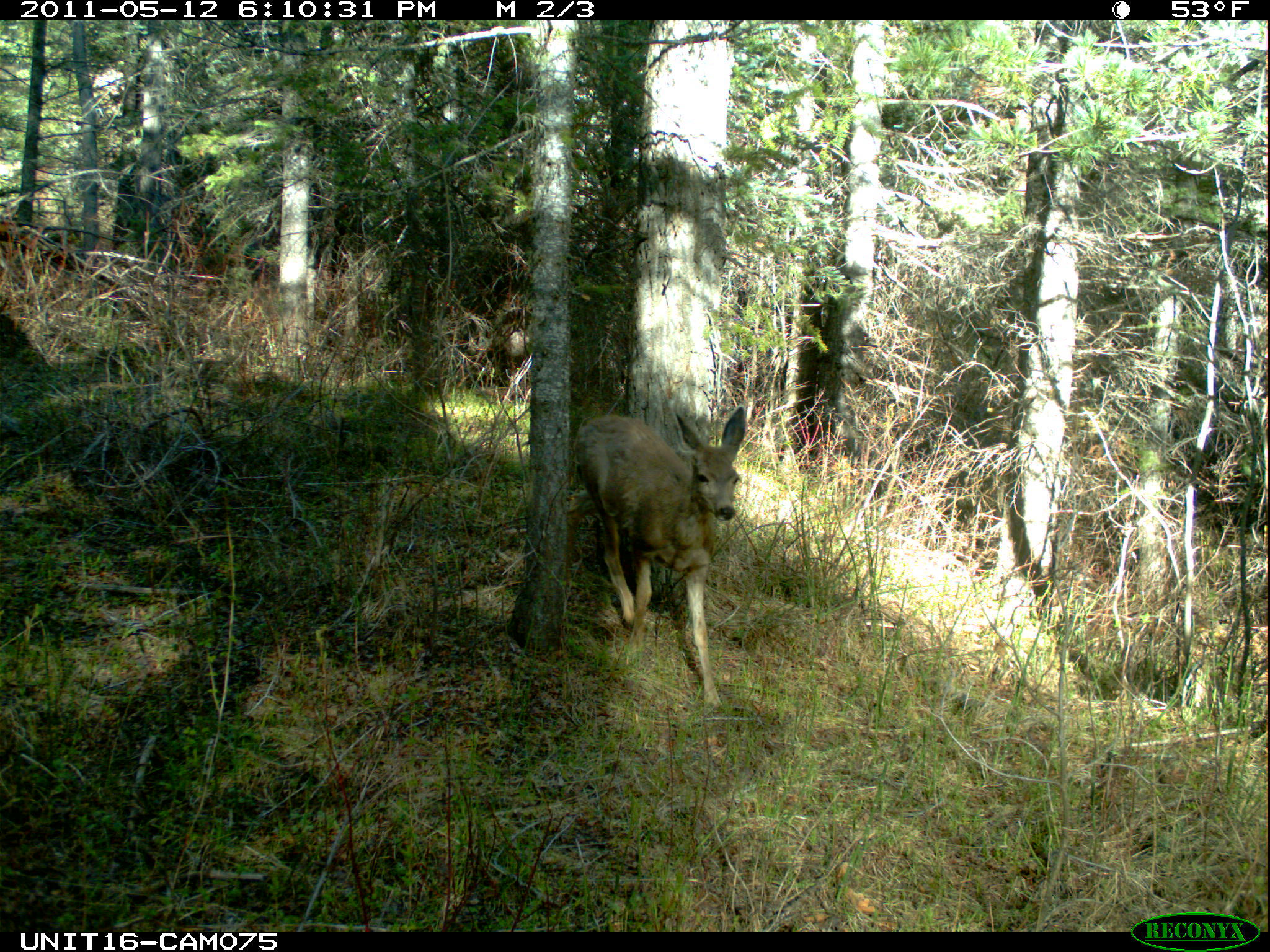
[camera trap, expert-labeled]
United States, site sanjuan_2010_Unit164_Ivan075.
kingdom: Animalia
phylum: Chordata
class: Mammalia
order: Artiodactyla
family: Cervidae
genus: Odocoileus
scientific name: Odocoileus hemionus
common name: mule deer